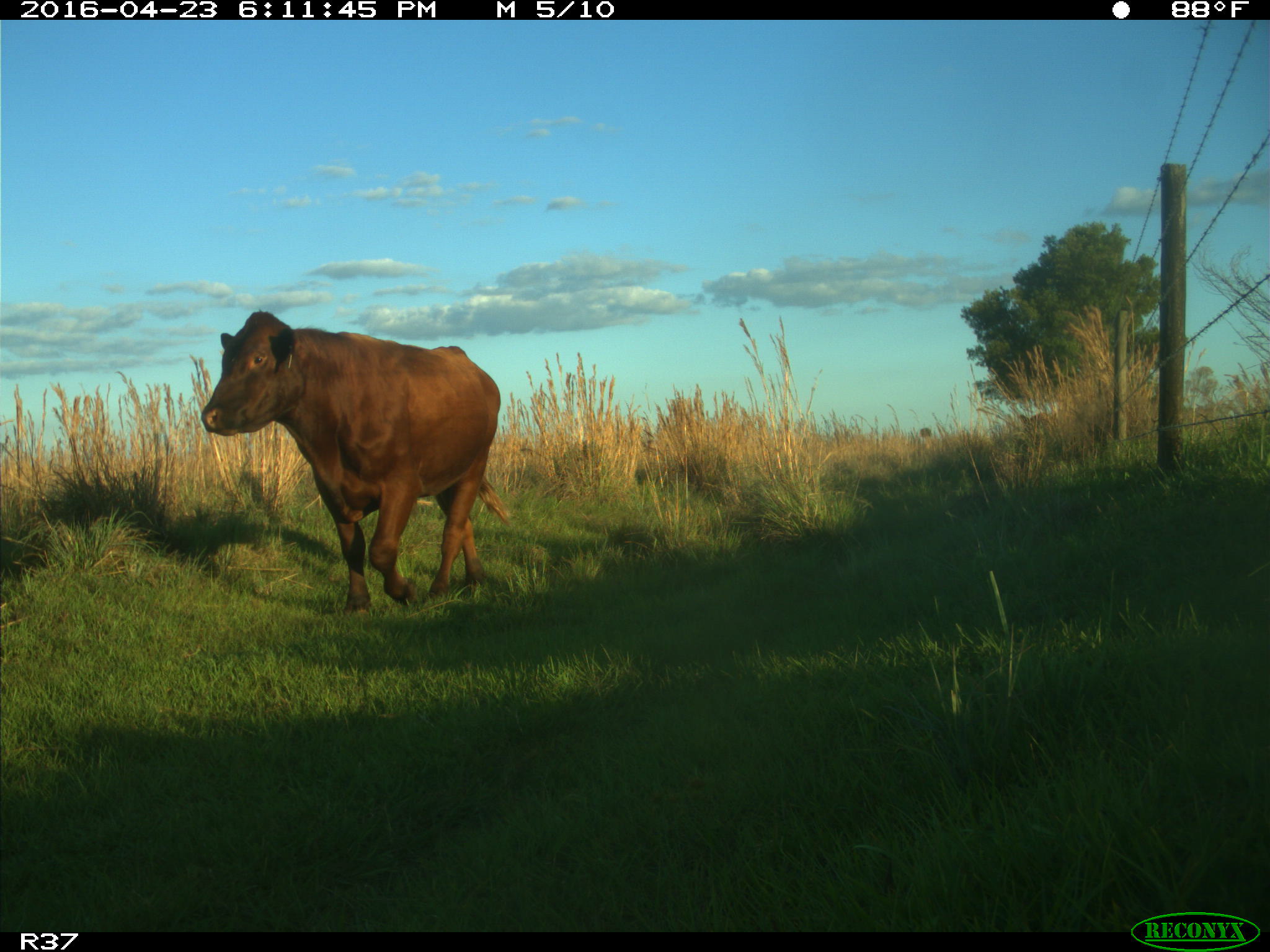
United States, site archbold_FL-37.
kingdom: Animalia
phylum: Chordata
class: Mammalia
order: Artiodactyla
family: Bovidae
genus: Bos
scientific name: Bos taurus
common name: domestic cow